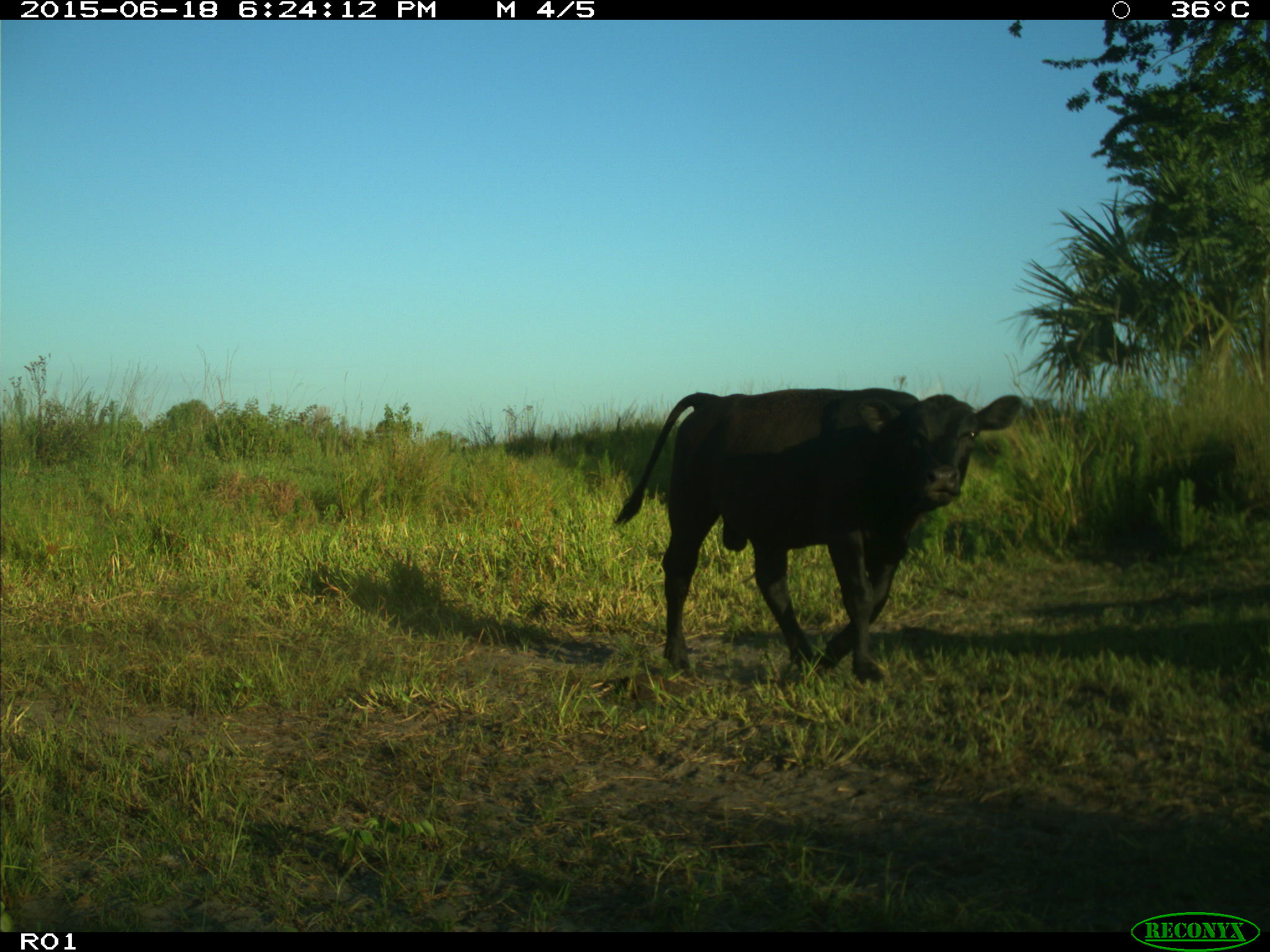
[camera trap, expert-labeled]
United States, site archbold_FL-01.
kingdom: Animalia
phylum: Chordata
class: Mammalia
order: Artiodactyla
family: Bovidae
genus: Bos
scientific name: Bos taurus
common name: domestic cow